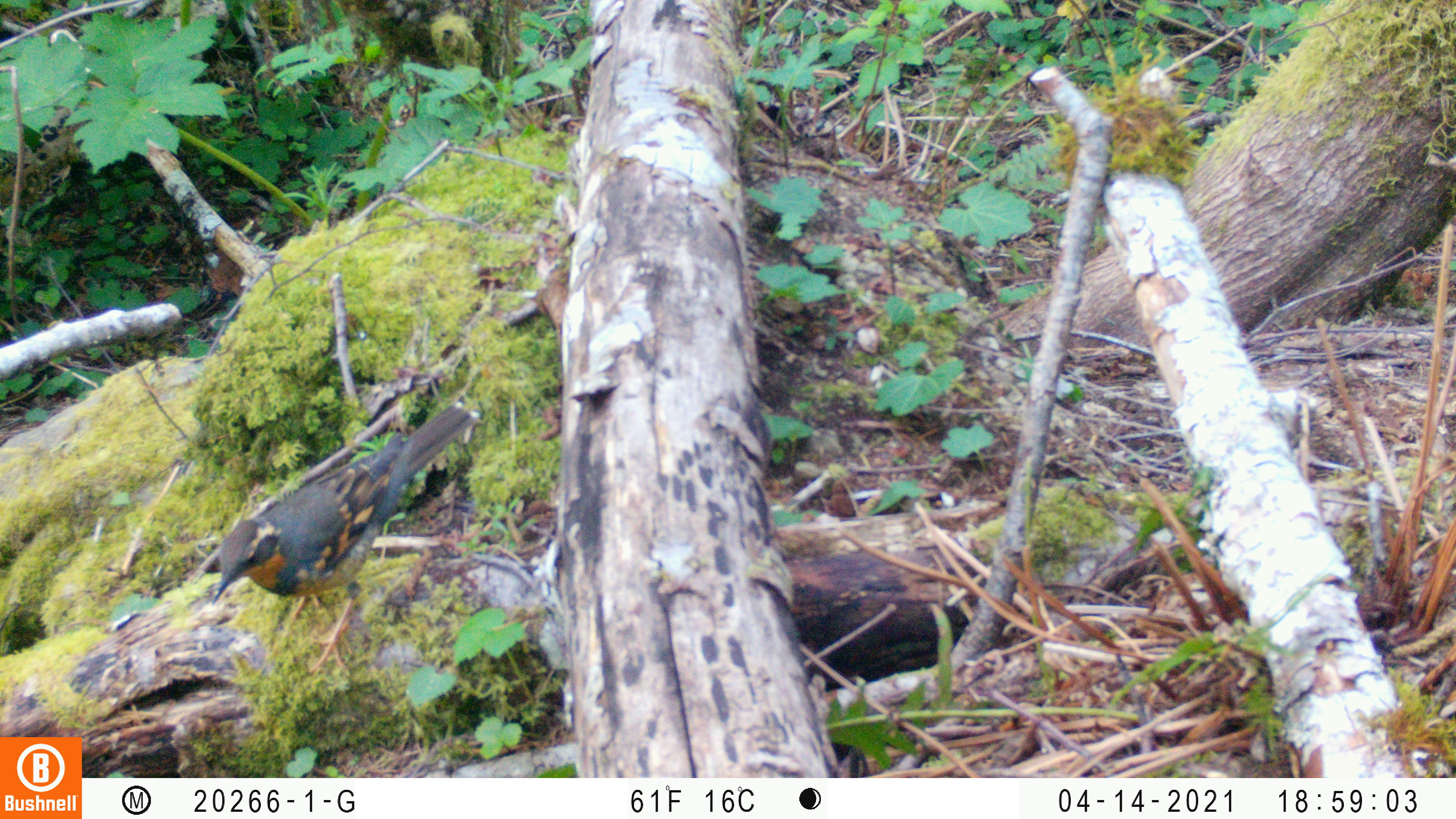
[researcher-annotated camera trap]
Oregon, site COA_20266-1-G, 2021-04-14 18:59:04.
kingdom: Animalia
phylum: Chordata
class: Aves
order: Passeriformes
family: Turdidae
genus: Ixoreus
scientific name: Ixoreus naevius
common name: varied thrush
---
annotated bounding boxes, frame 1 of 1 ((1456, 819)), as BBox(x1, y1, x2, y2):
varied thrush: BBox(188, 356, 512, 664)